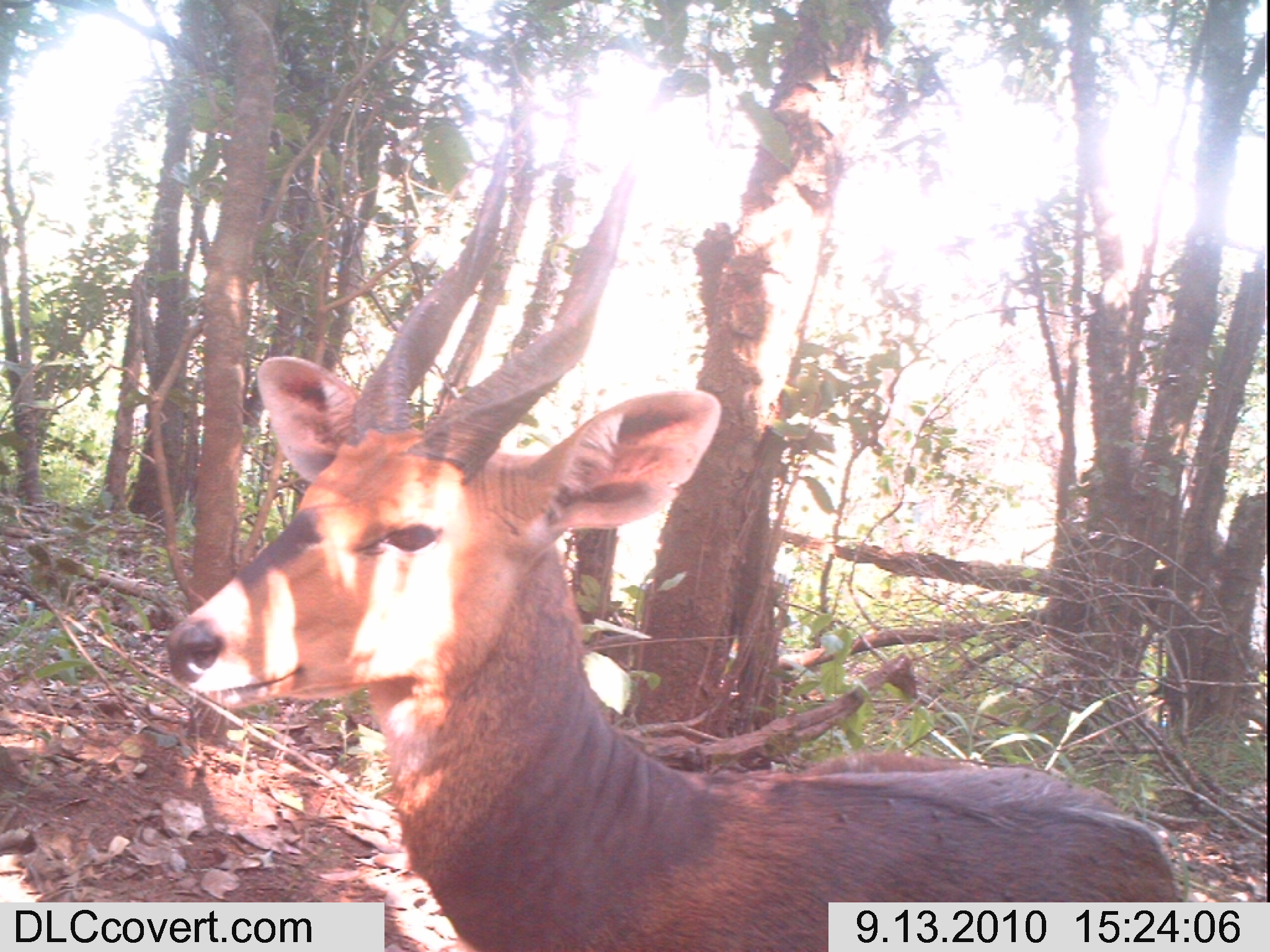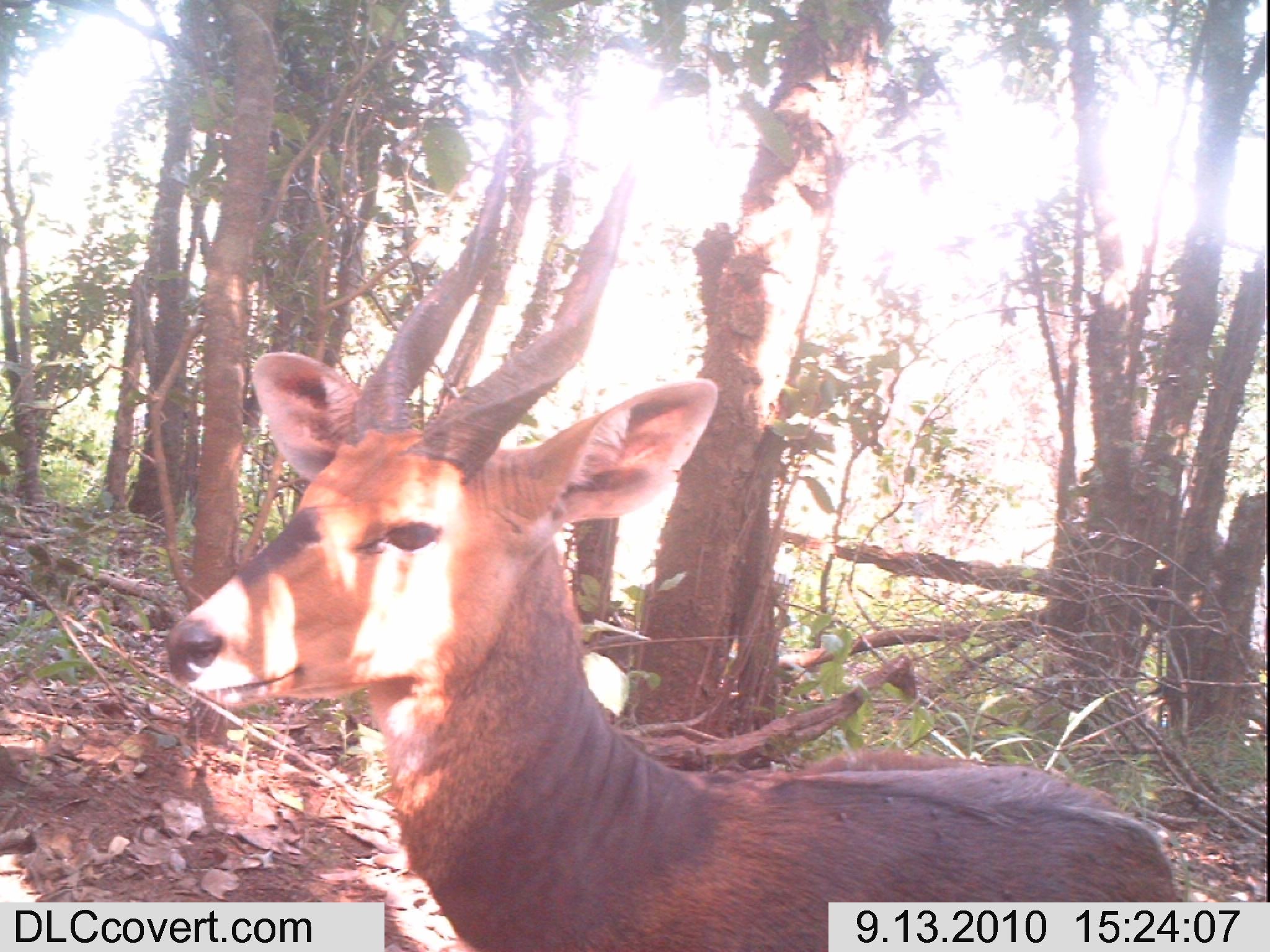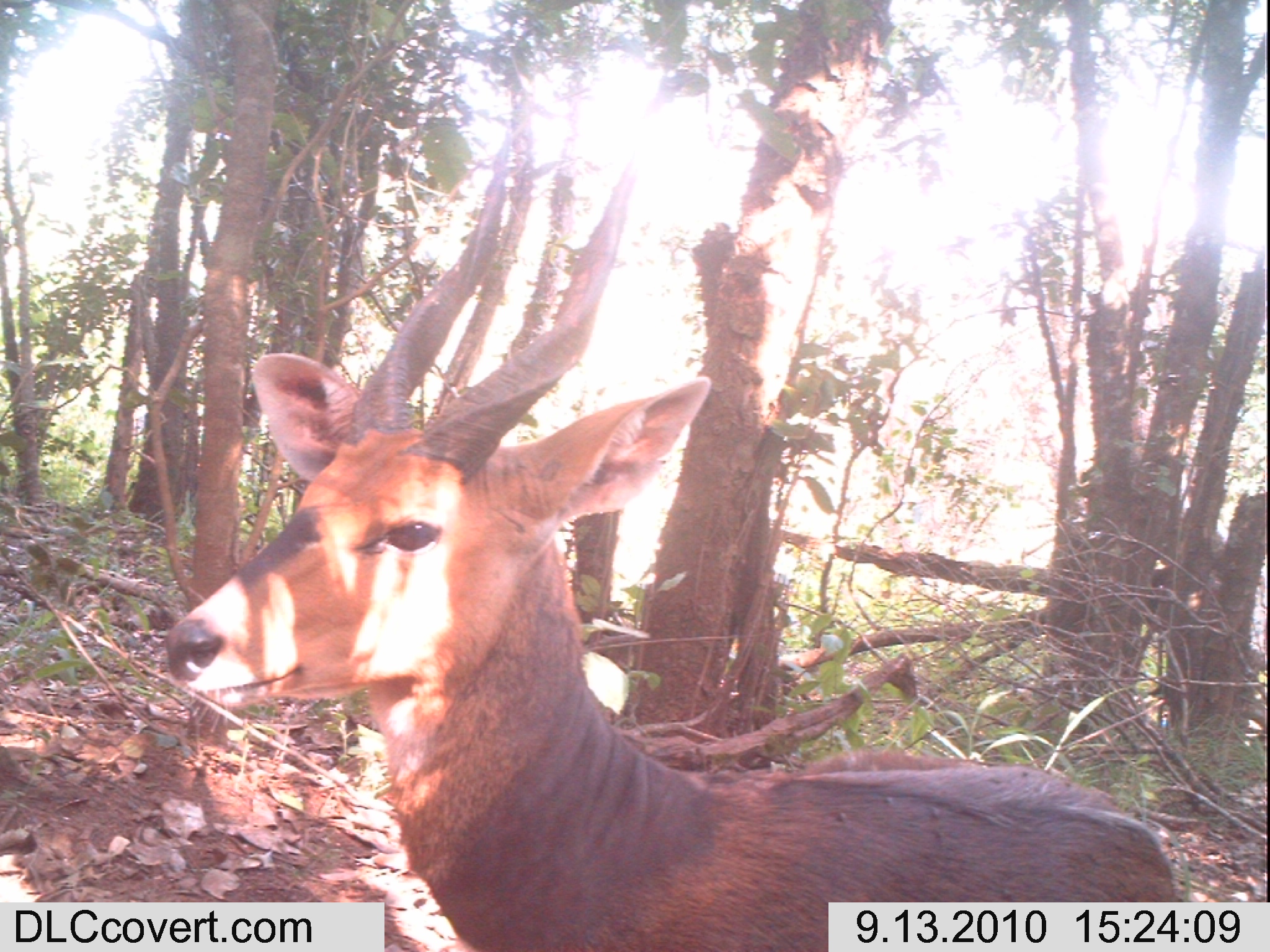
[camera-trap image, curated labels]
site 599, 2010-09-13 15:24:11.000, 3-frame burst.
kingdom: Animalia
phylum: Chordata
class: Mammalia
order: Artiodactyla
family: Bovidae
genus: Tragelaphus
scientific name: Tragelaphus scriptus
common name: bushbuck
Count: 1.